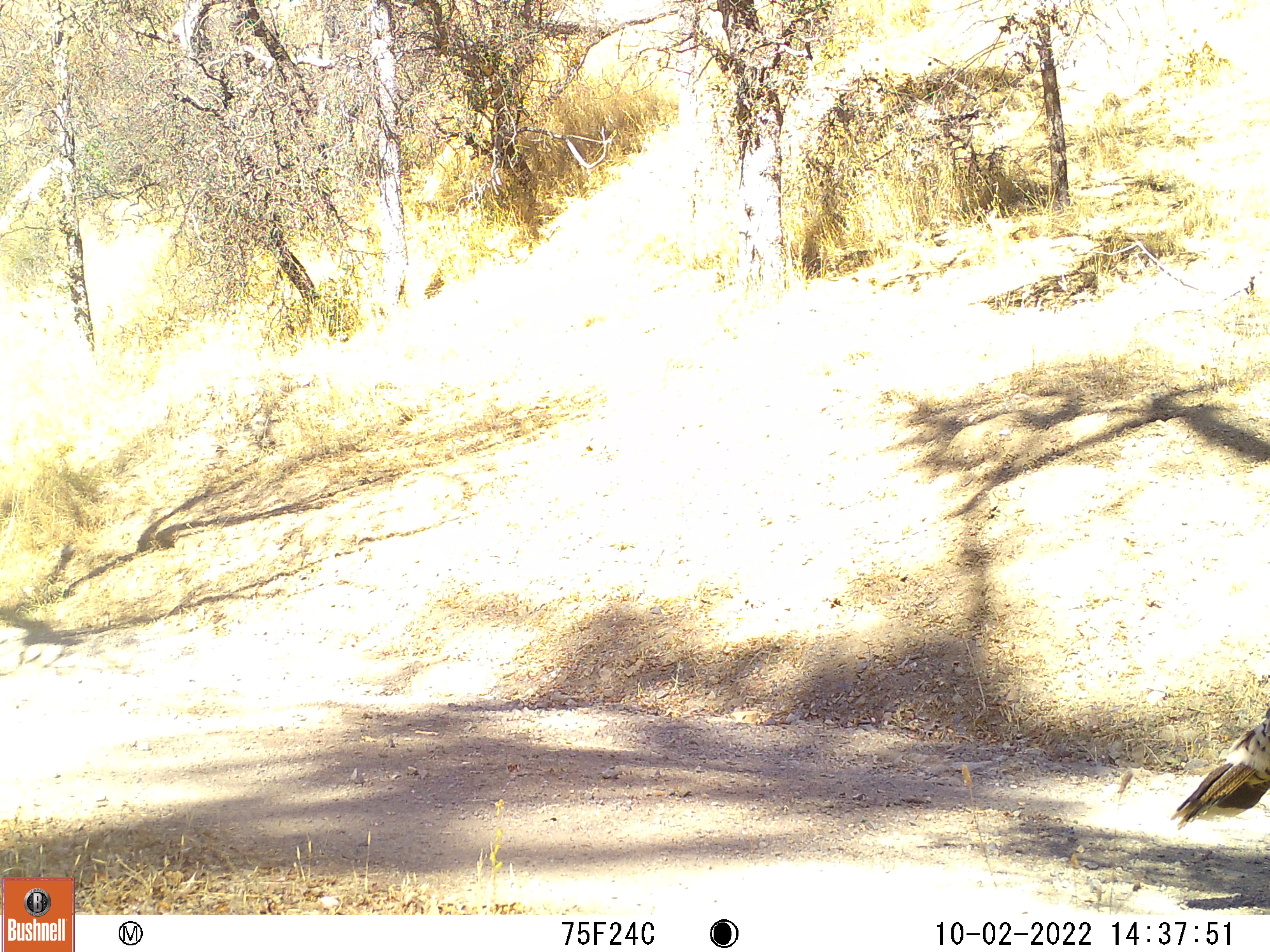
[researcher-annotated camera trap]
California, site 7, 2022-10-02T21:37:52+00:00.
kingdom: Animalia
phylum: Chordata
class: Aves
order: Galliformes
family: Phasianidae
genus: Meleagris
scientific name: Meleagris gallopavo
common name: turkey